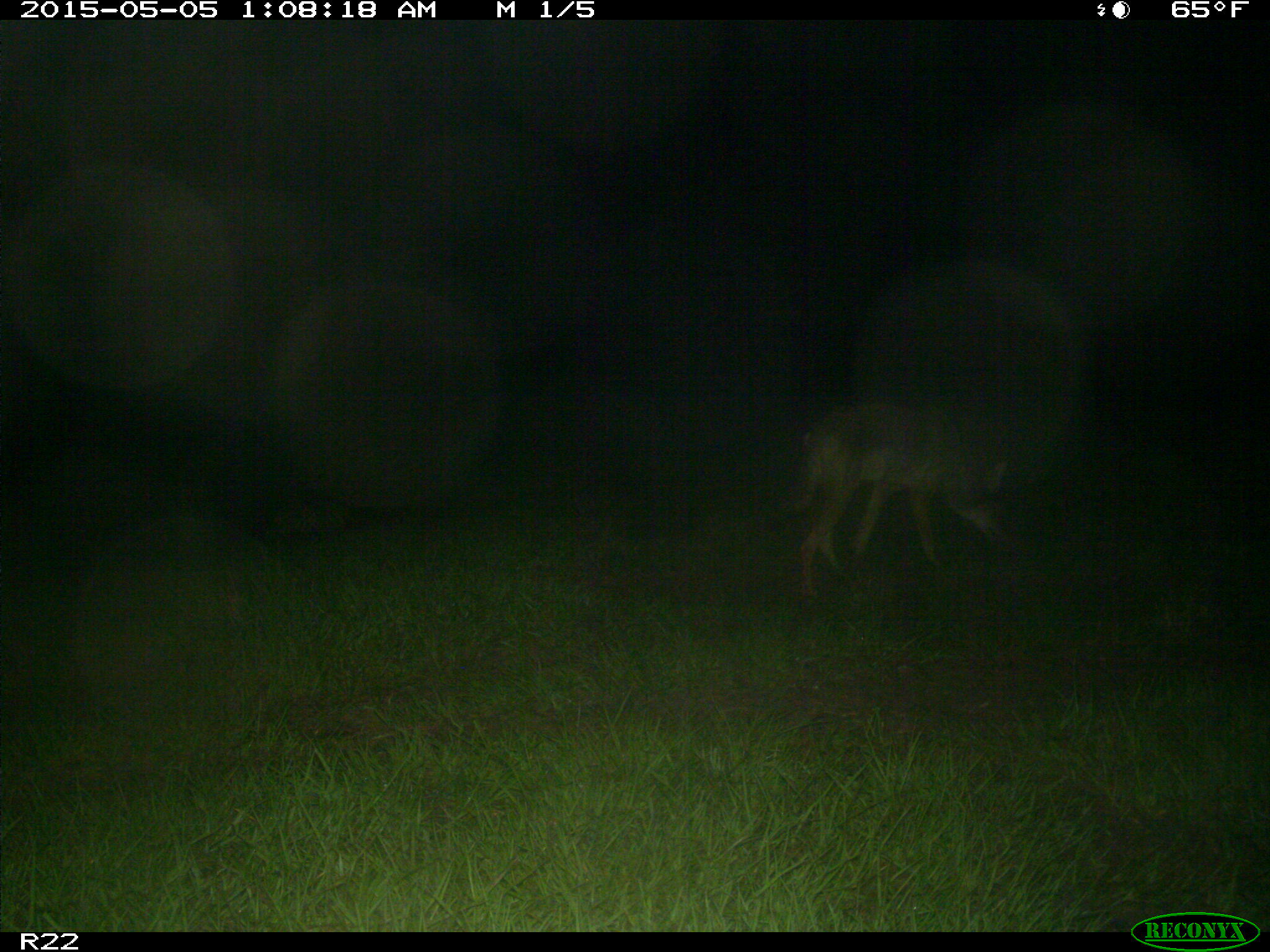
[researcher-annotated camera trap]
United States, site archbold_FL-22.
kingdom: Animalia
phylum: Chordata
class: Mammalia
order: Carnivora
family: Canidae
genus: Canis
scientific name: Canis latrans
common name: coyote